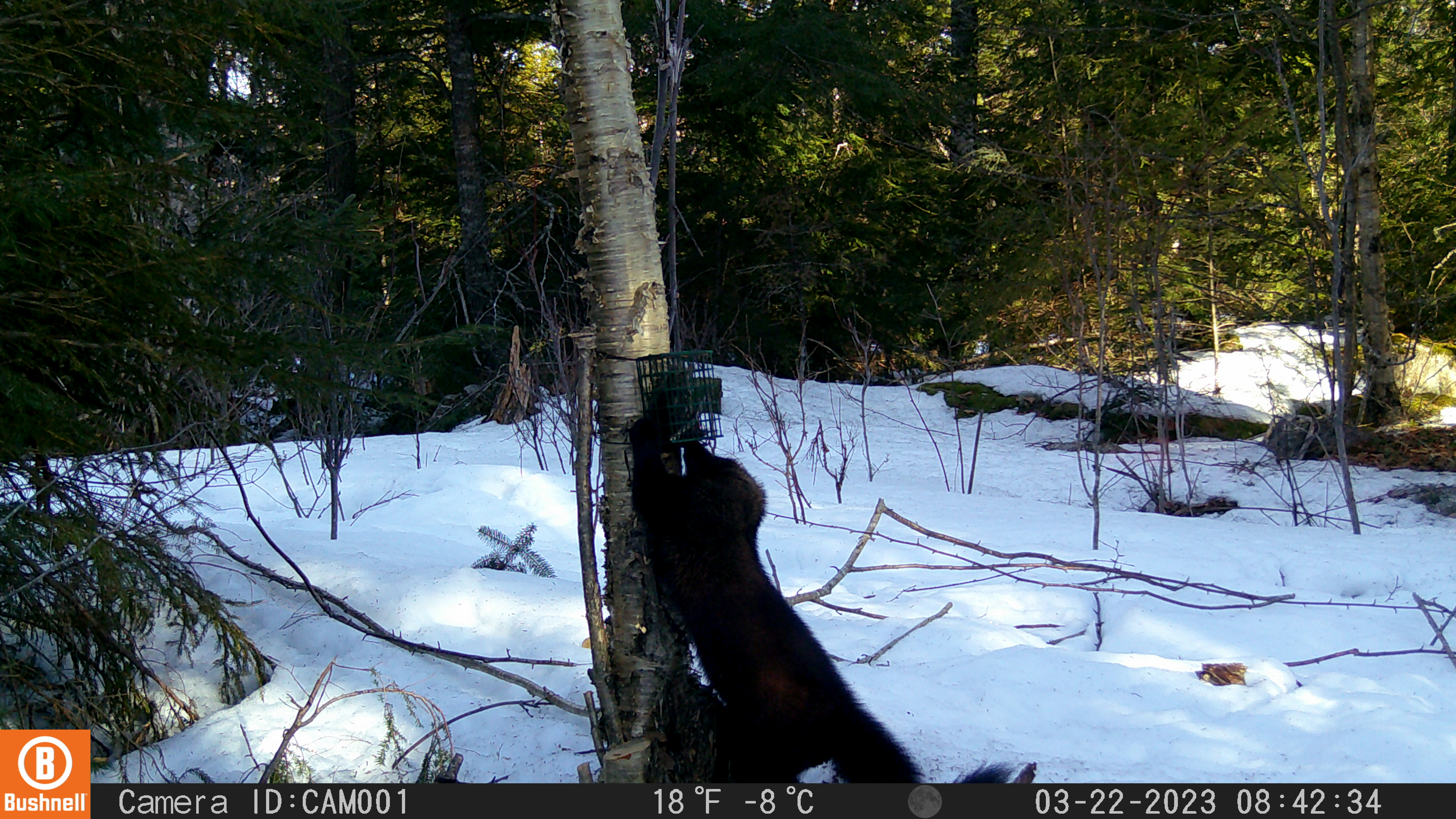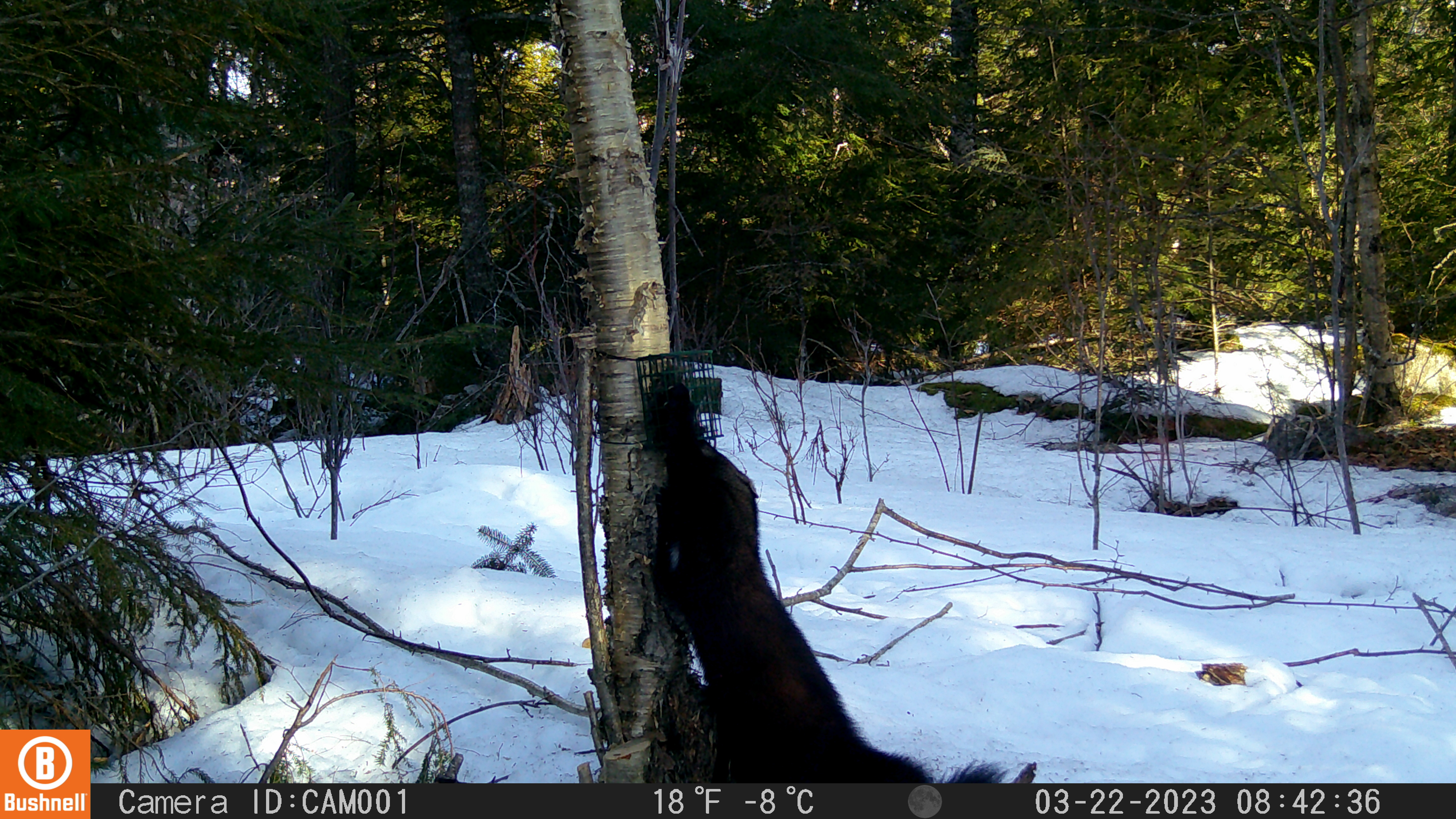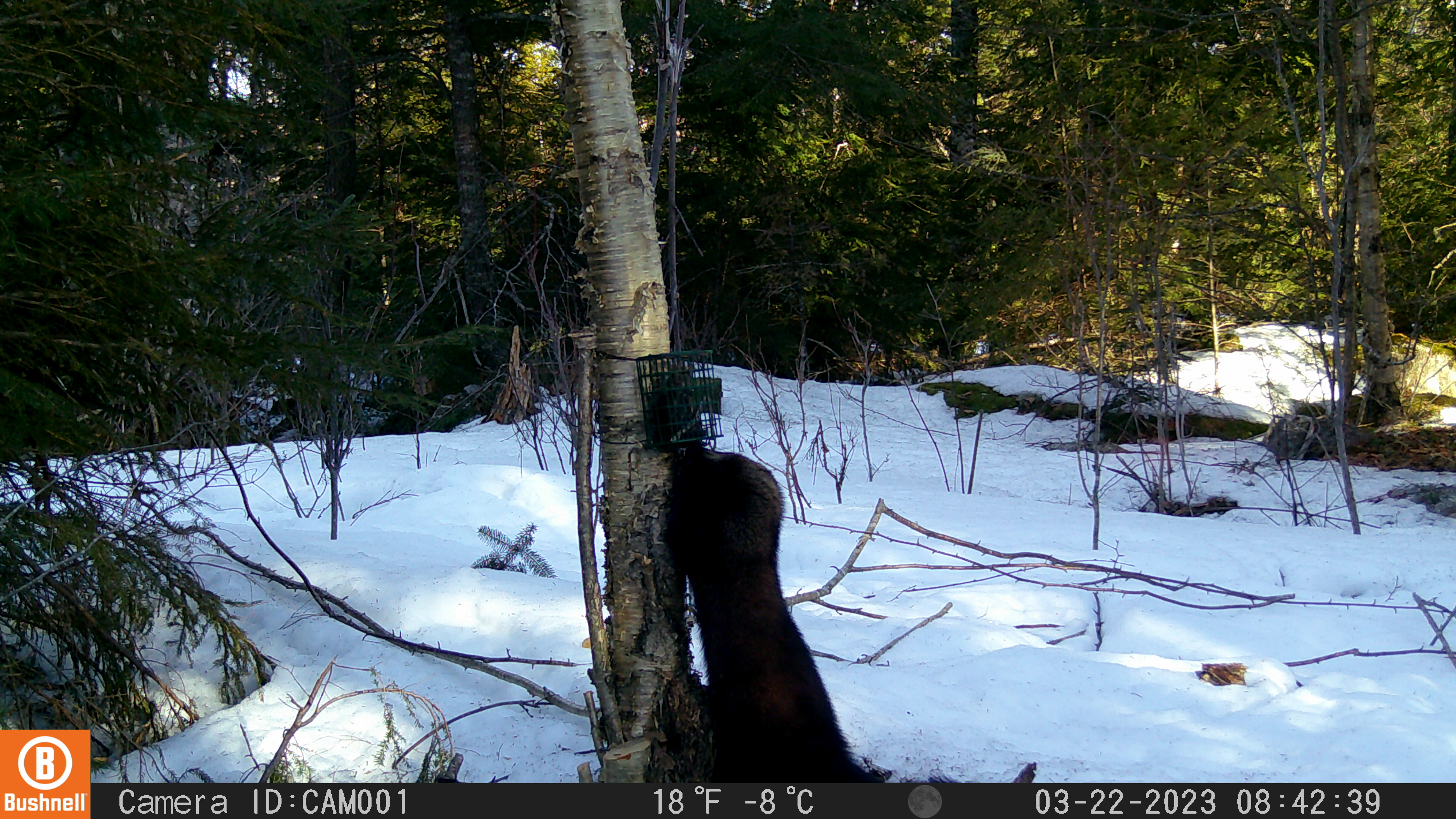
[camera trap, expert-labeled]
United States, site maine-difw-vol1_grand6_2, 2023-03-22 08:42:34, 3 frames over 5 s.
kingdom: Animalia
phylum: Chordata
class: Mammalia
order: Carnivora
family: Mustelidae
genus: Pekania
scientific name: Pekania pennanti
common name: fisher